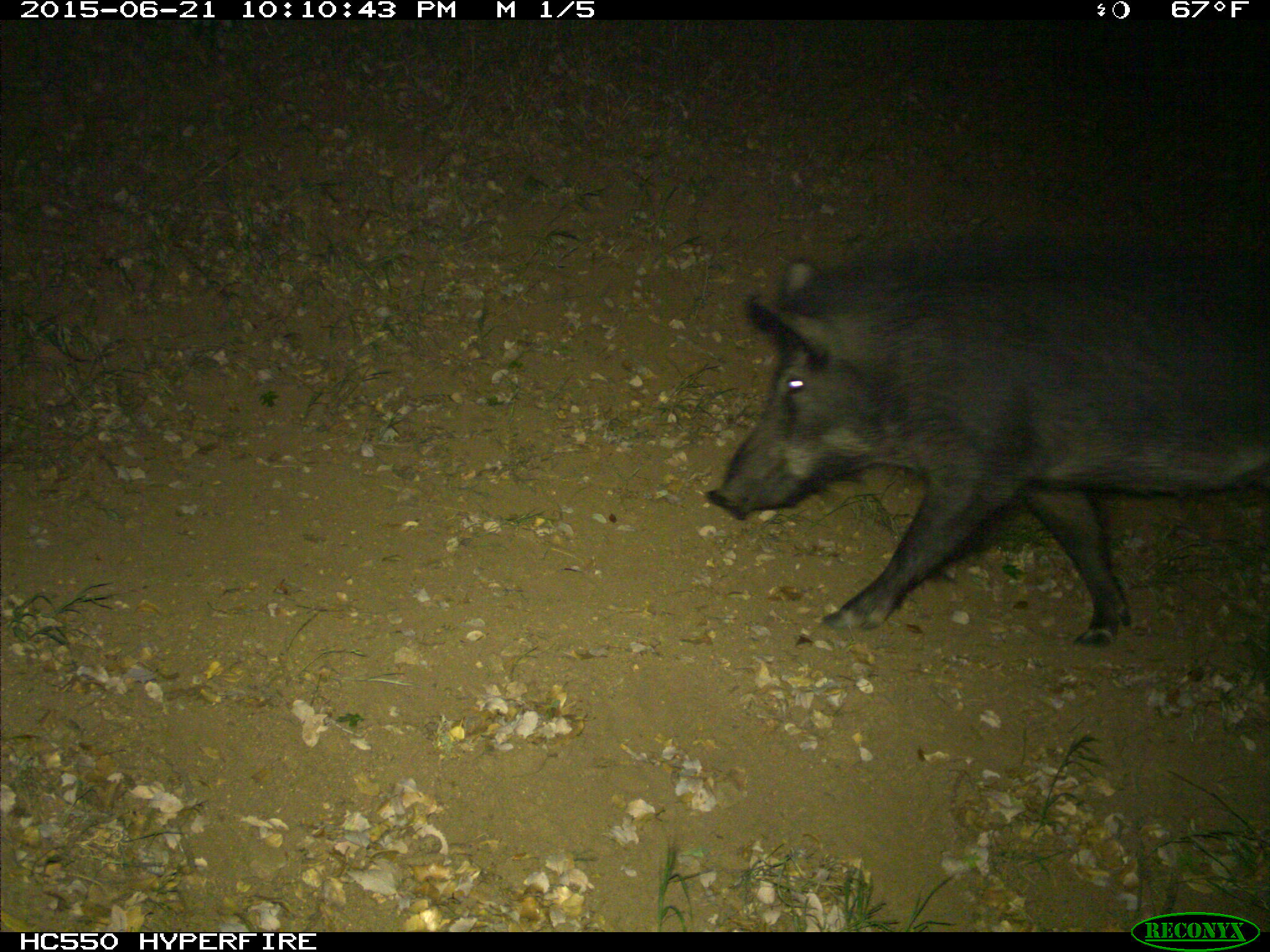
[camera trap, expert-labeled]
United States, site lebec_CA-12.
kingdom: Animalia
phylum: Chordata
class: Mammalia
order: Artiodactyla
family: Suidae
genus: Sus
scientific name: Sus scrofa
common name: wild boar